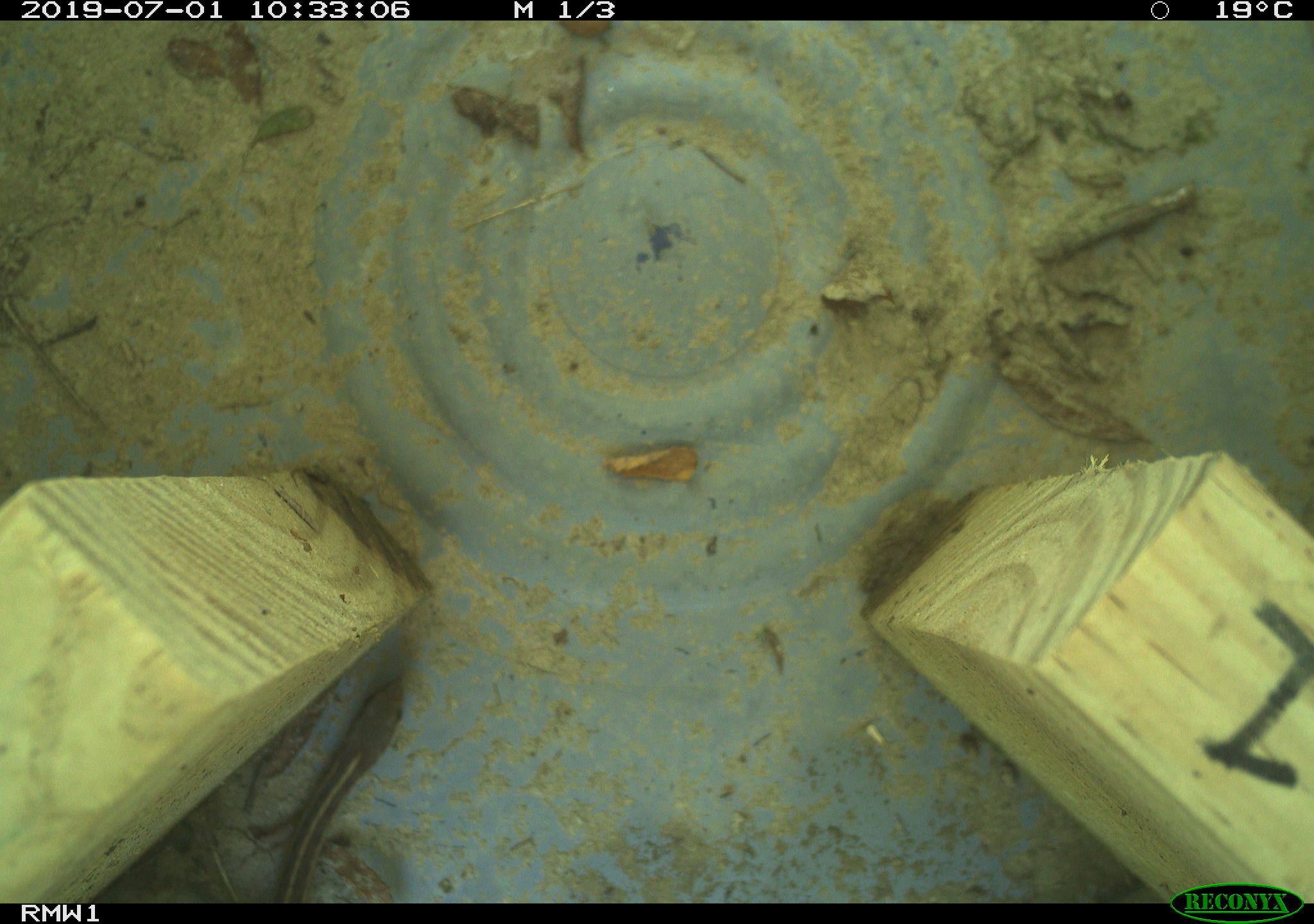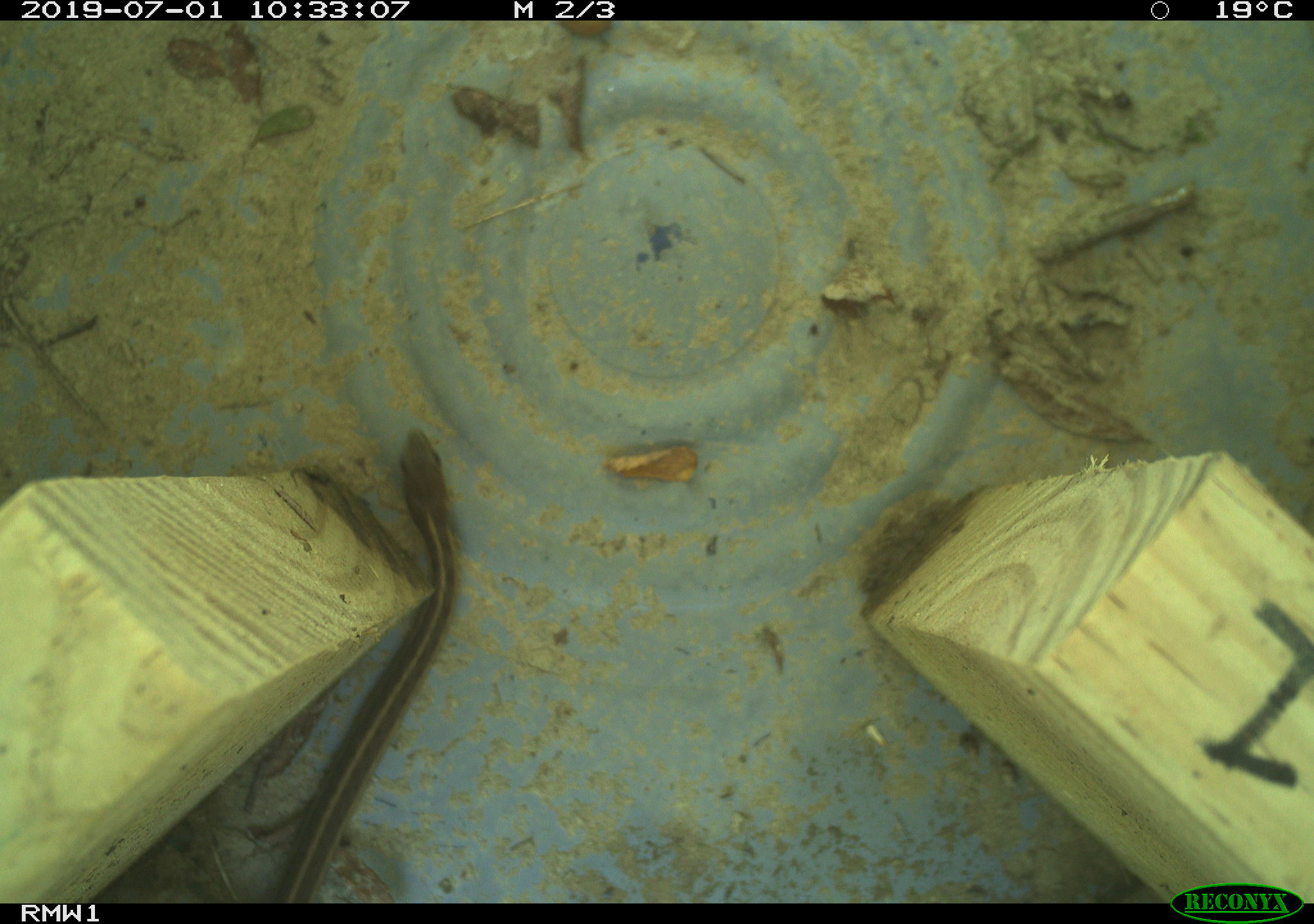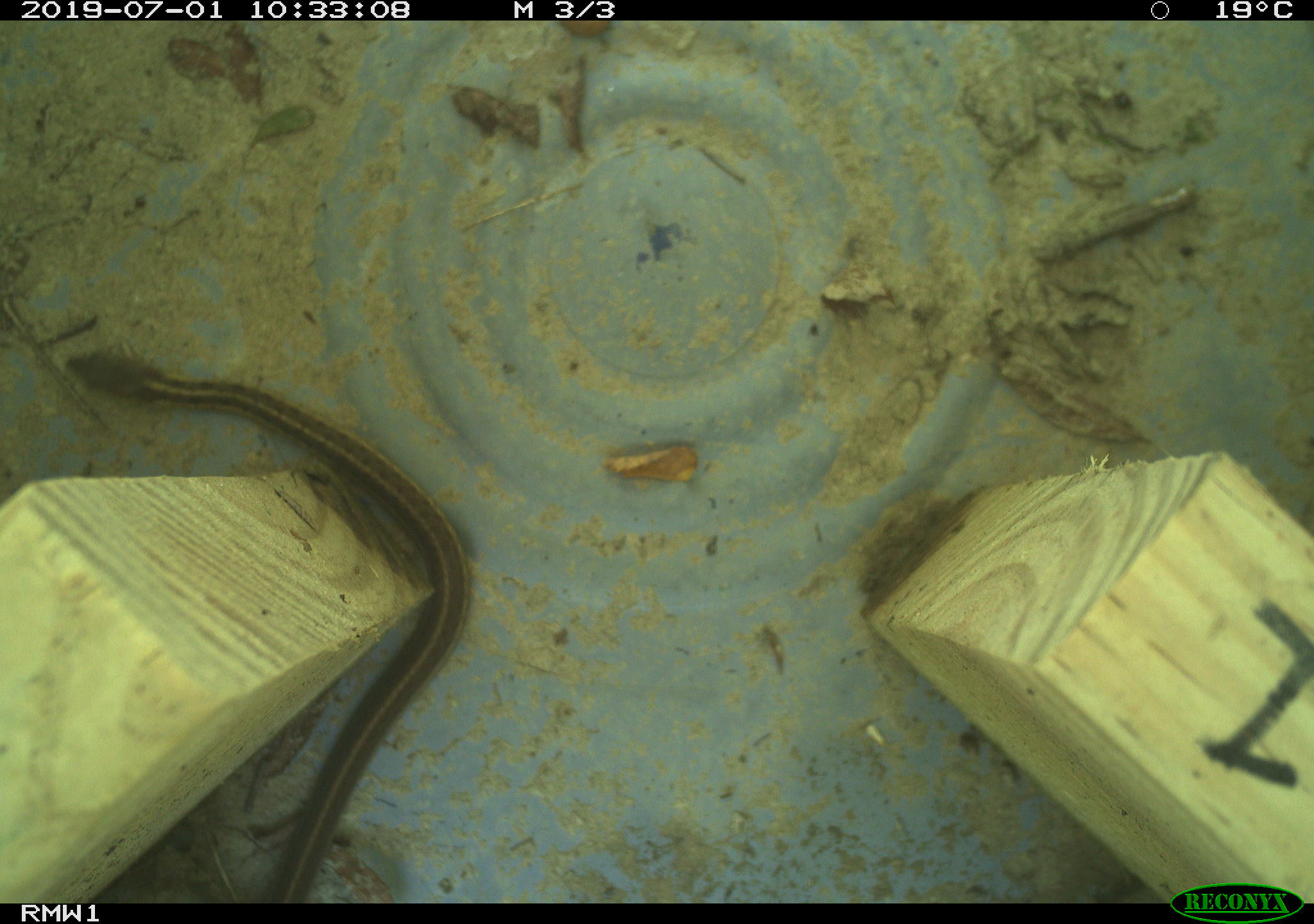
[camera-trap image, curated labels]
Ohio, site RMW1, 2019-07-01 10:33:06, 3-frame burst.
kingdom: Animalia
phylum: Chordata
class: Reptilia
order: Squamata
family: Colubridae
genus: Thamnophis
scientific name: Thamnophis sirtalis sirtalis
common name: eastern gartersnake